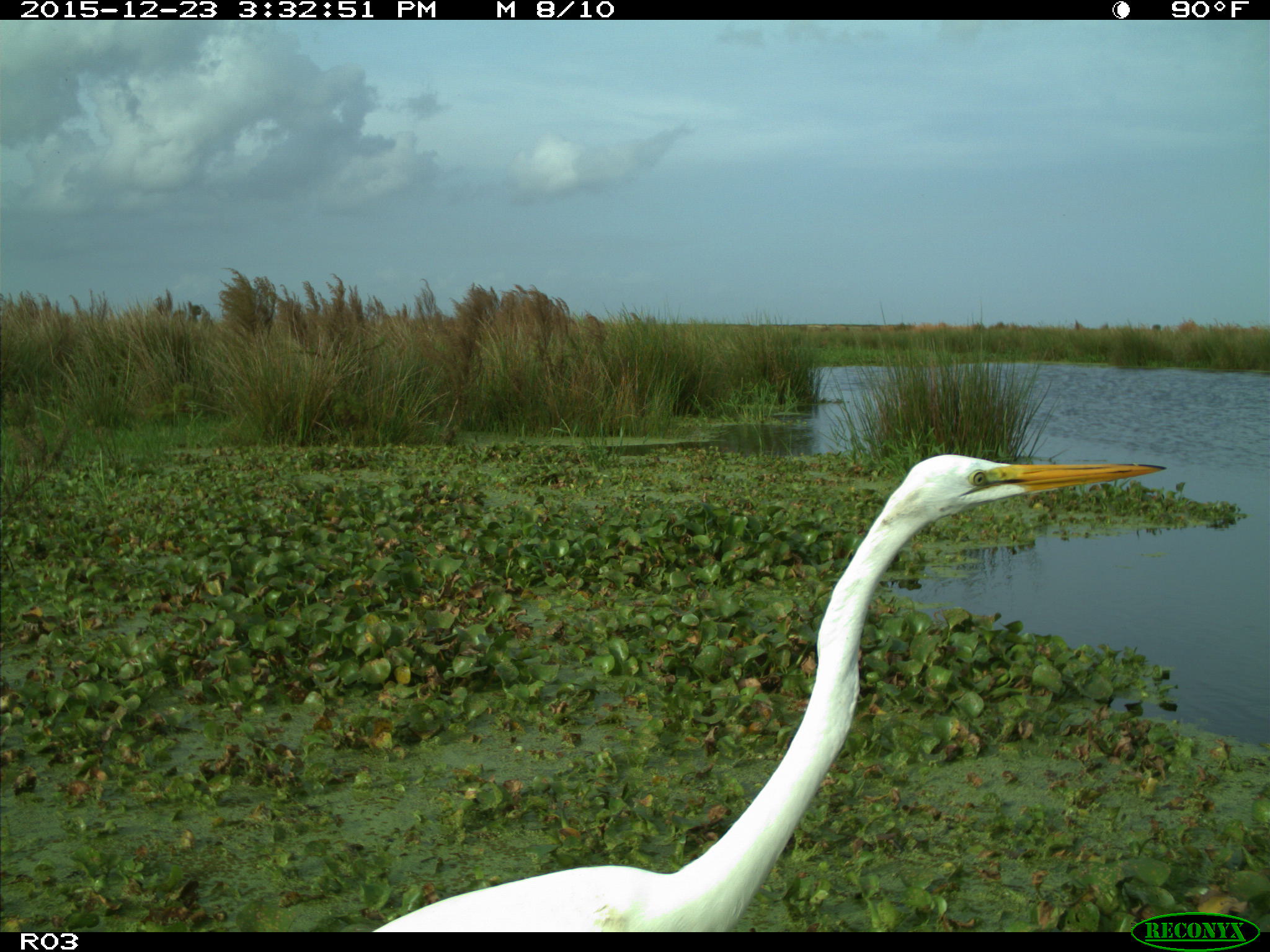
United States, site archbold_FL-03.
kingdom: Animalia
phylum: Chordata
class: Aves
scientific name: Aves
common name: birds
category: unidentified bird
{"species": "unidentified bird (birds) (Aves)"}